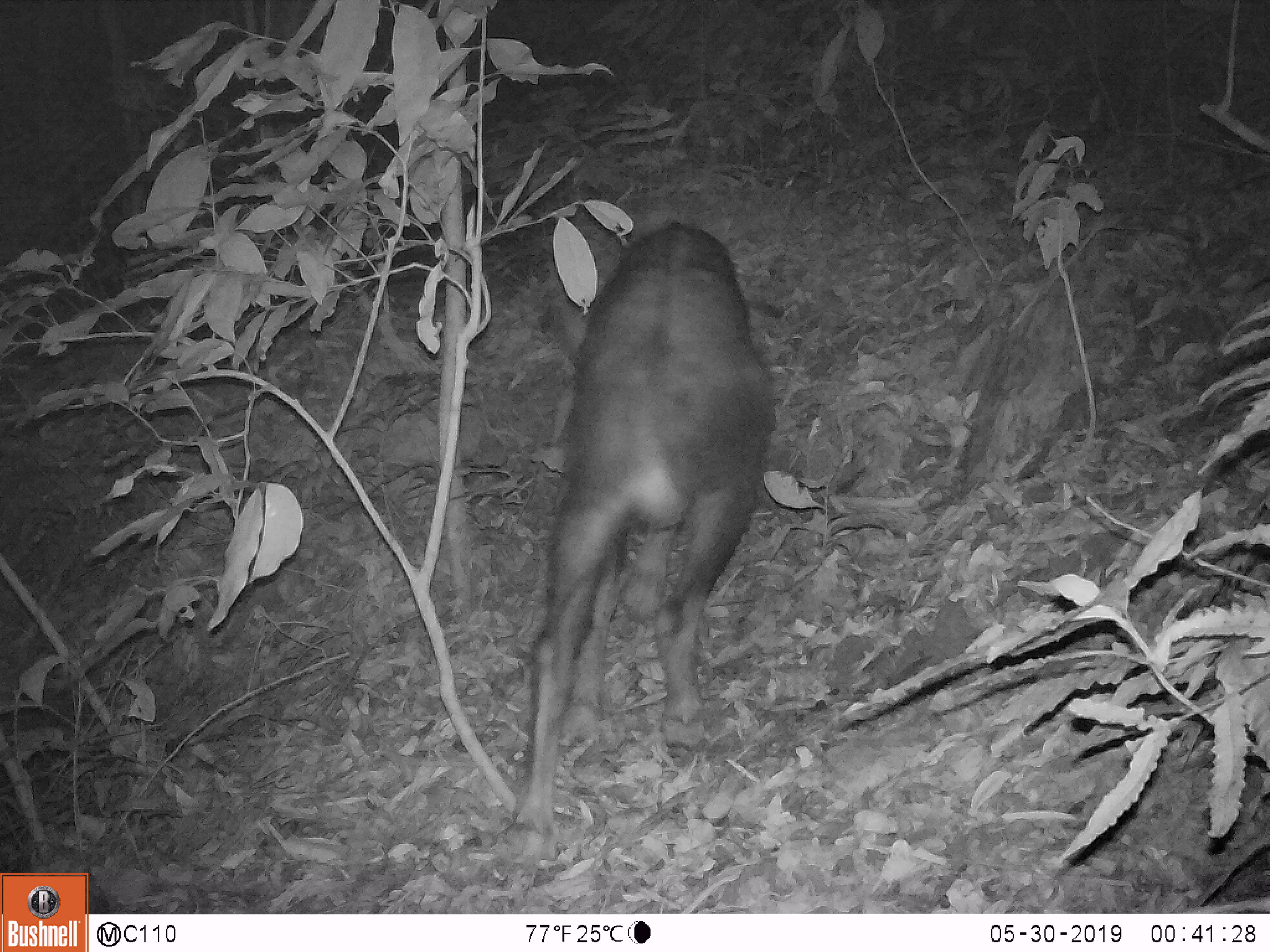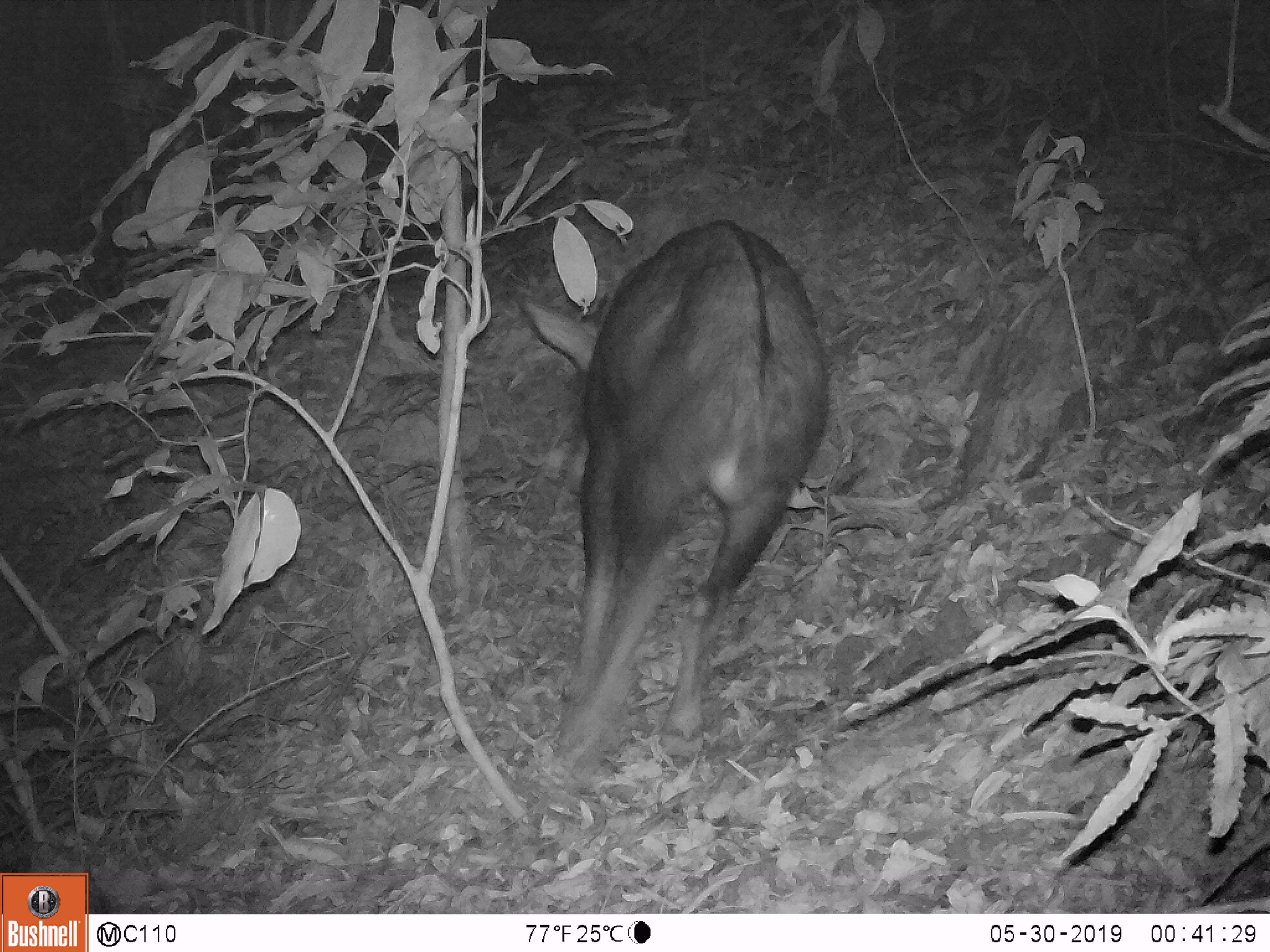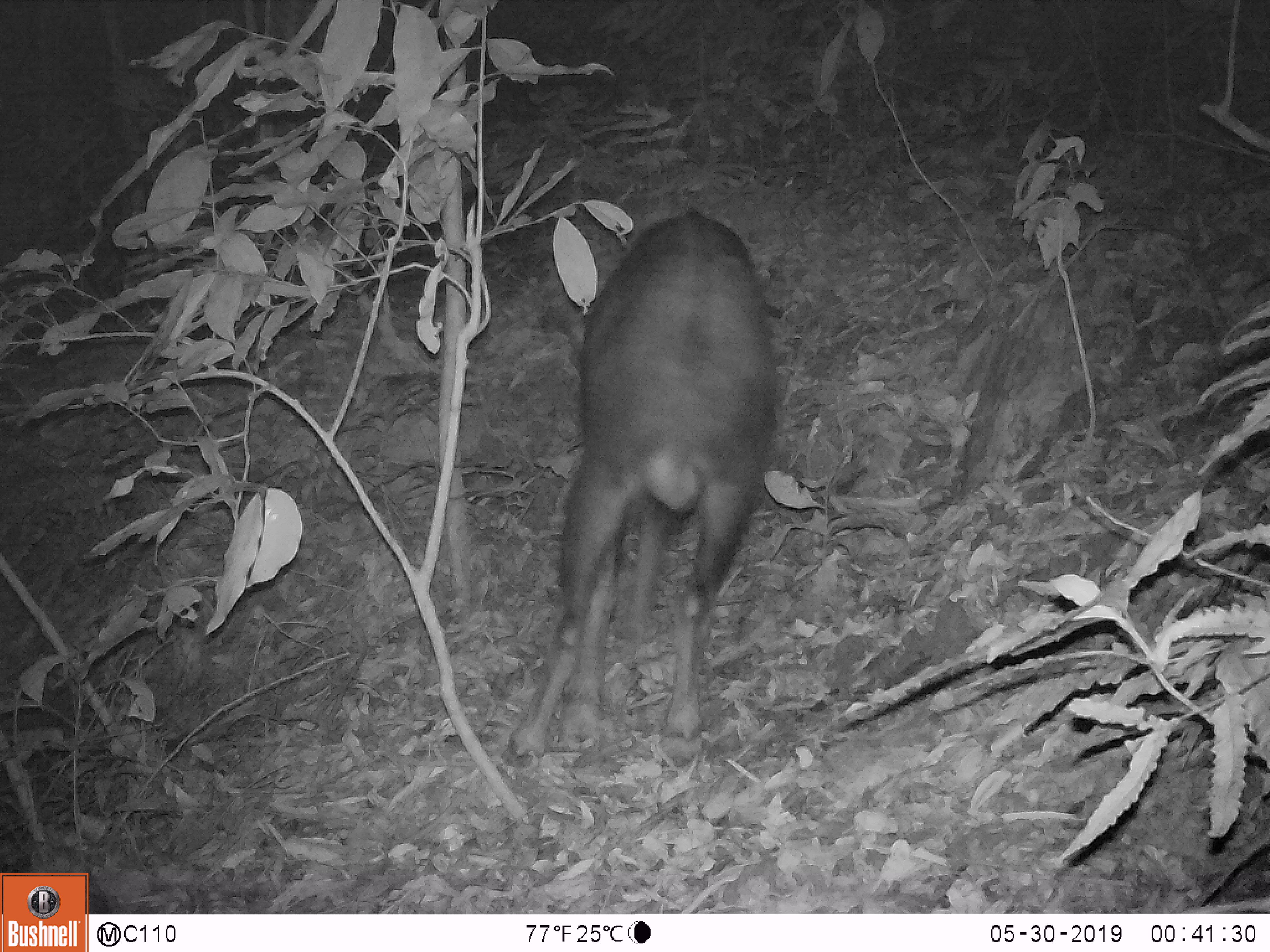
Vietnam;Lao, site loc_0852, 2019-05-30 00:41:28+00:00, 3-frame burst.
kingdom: Animalia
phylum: Chordata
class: Mammalia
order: Artiodactyla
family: Bovidae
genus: Capricornis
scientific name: Capricornis sumatraensis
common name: chinese serow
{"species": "chinese serow (Capricornis sumatraensis)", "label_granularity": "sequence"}